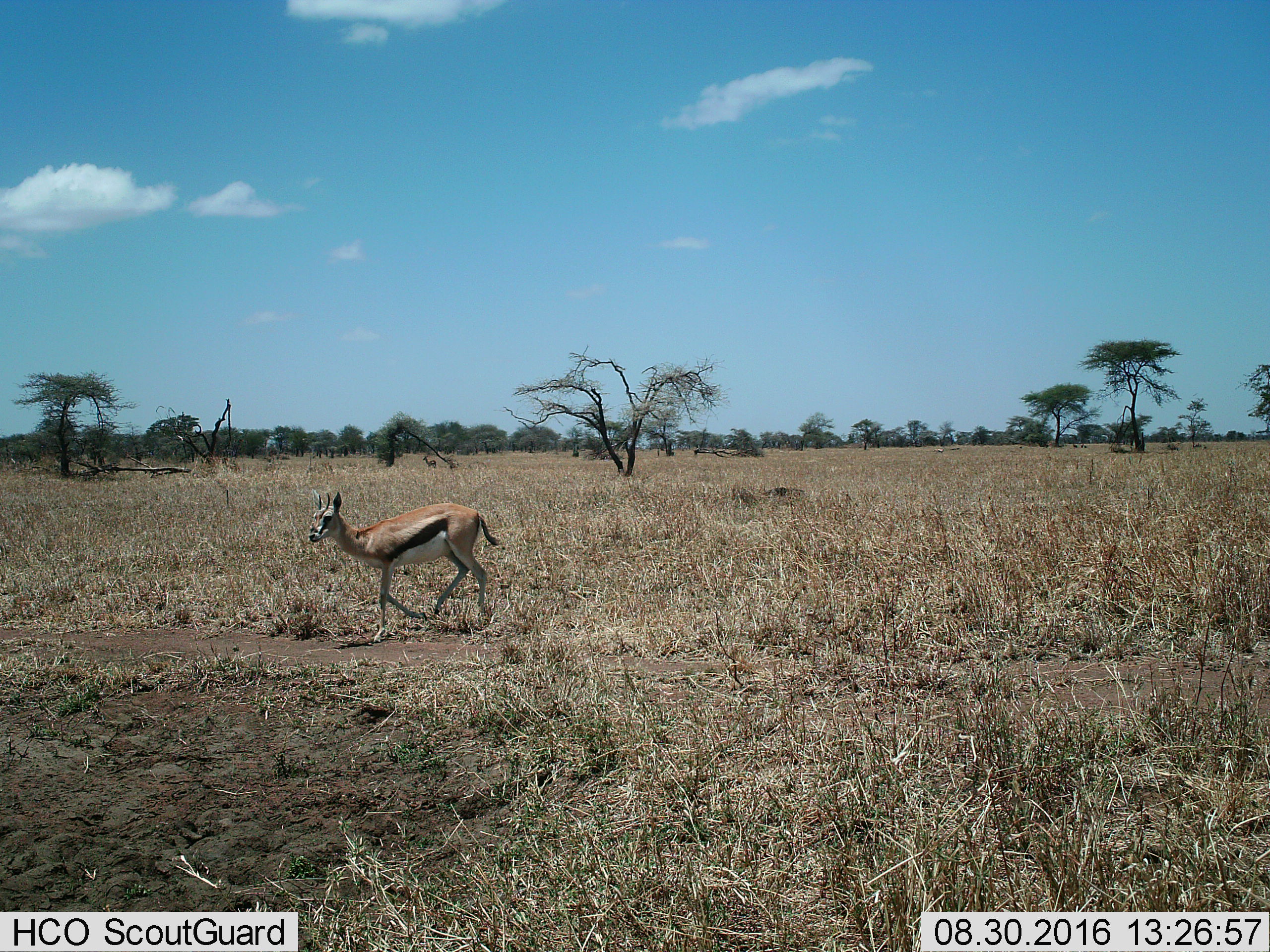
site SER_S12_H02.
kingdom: Animalia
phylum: Chordata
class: Mammalia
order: Artiodactyla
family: Bovidae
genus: Eudorcas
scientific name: Eudorcas thomsonii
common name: thomson's gazelle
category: gazellethomsons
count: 1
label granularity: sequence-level